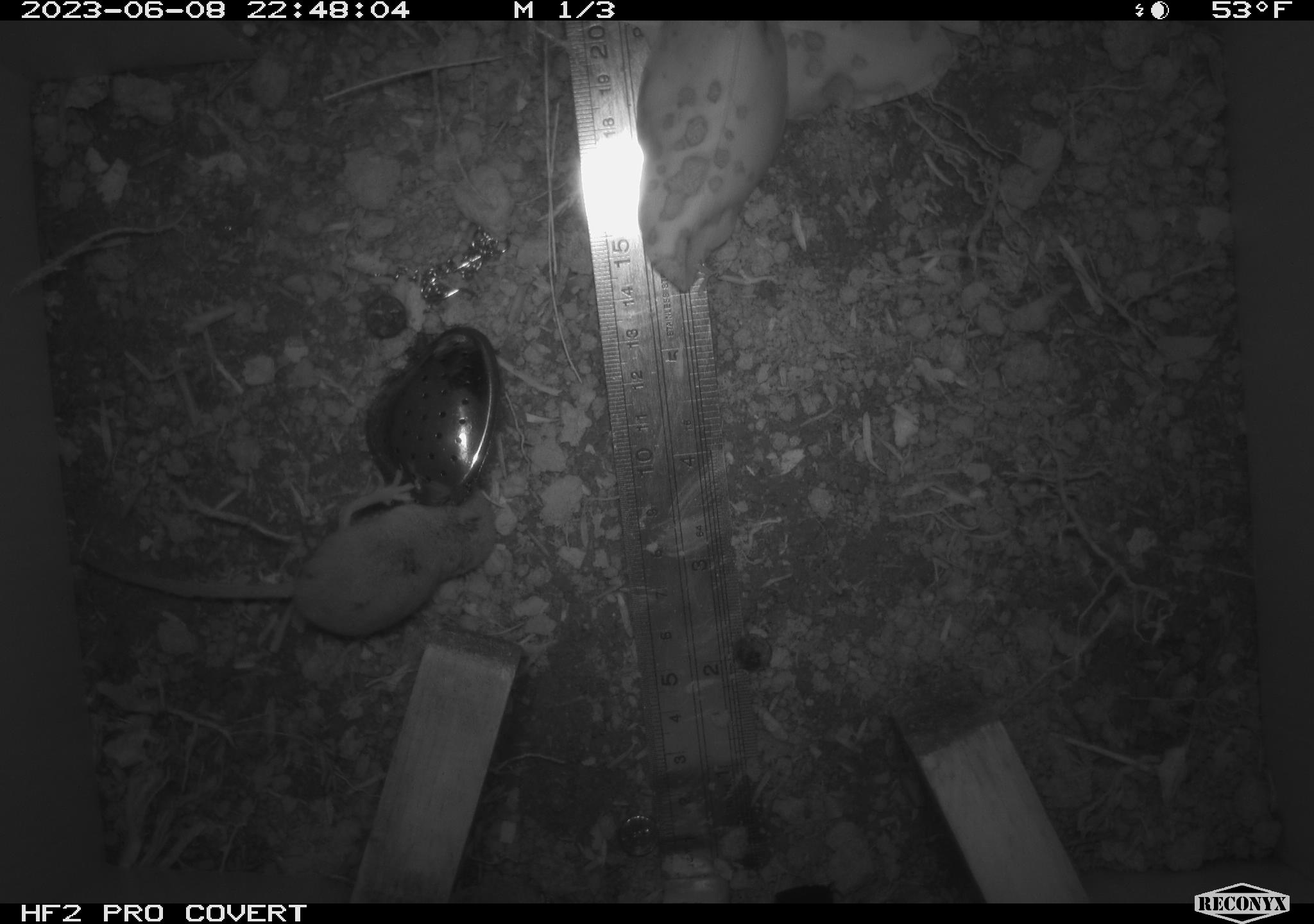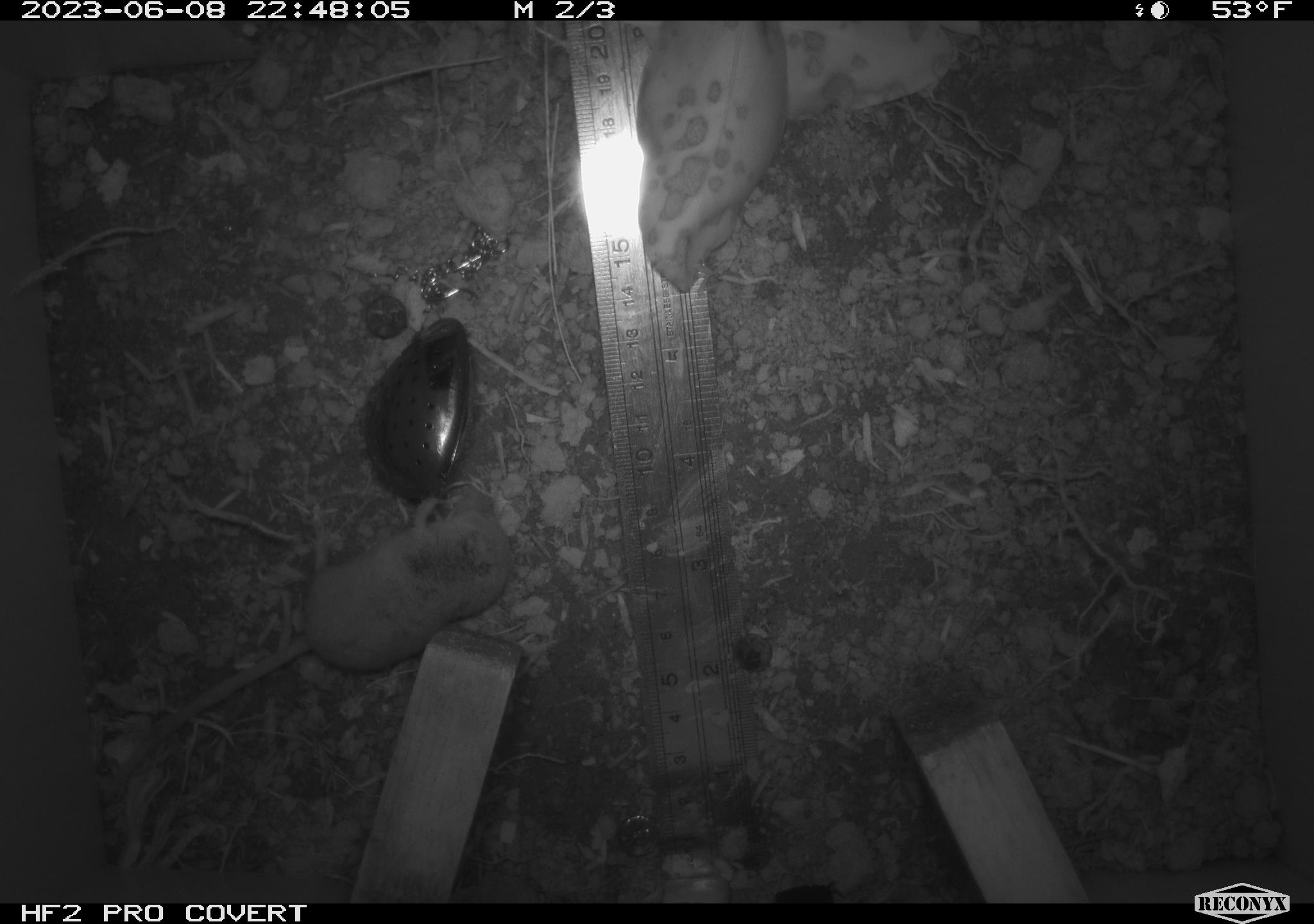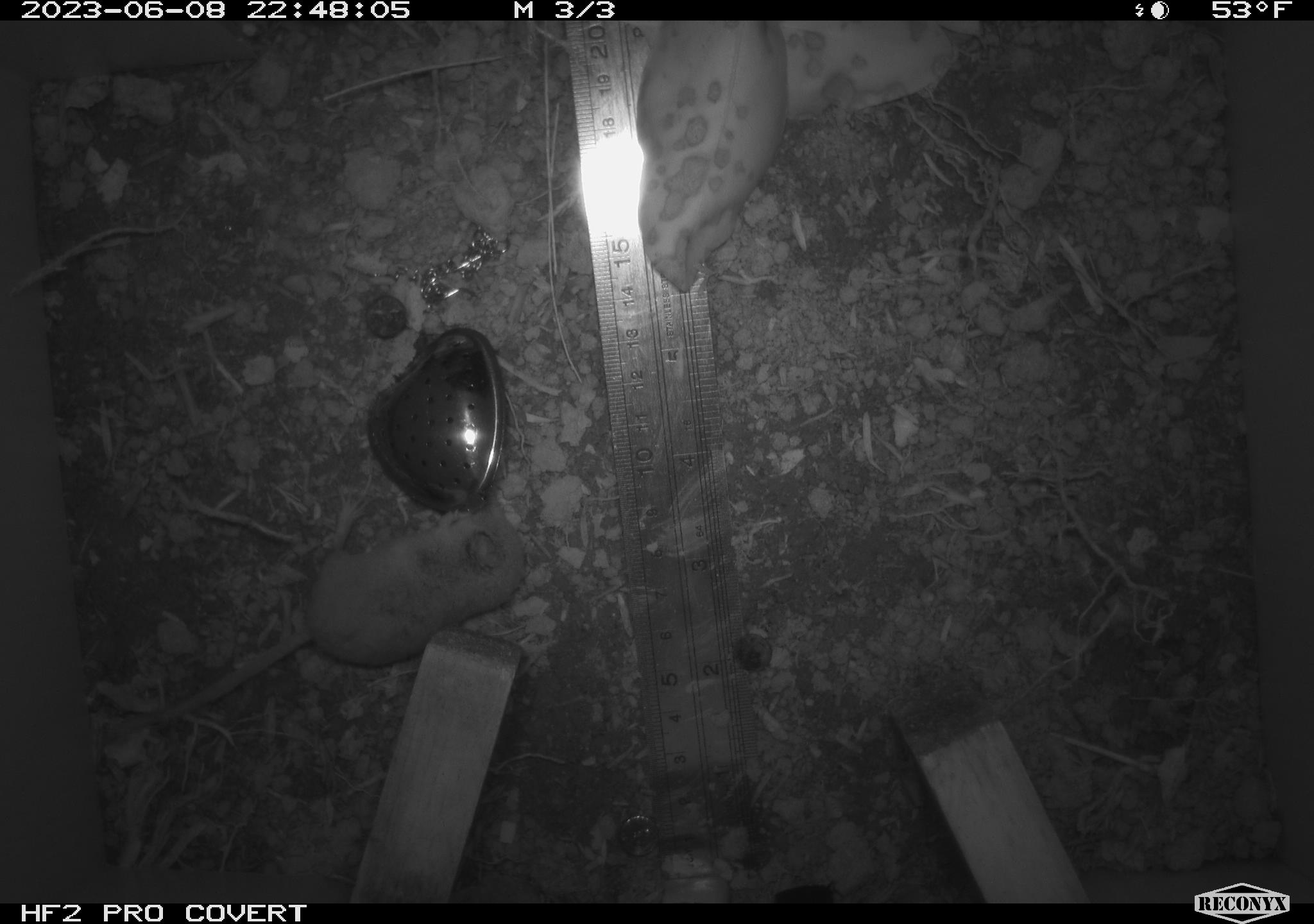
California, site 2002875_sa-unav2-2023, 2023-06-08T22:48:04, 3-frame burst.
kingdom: Animalia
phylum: Chordata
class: Mammalia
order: Eulipotyphla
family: Soricidae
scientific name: Soricidae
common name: shrews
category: soricidae family